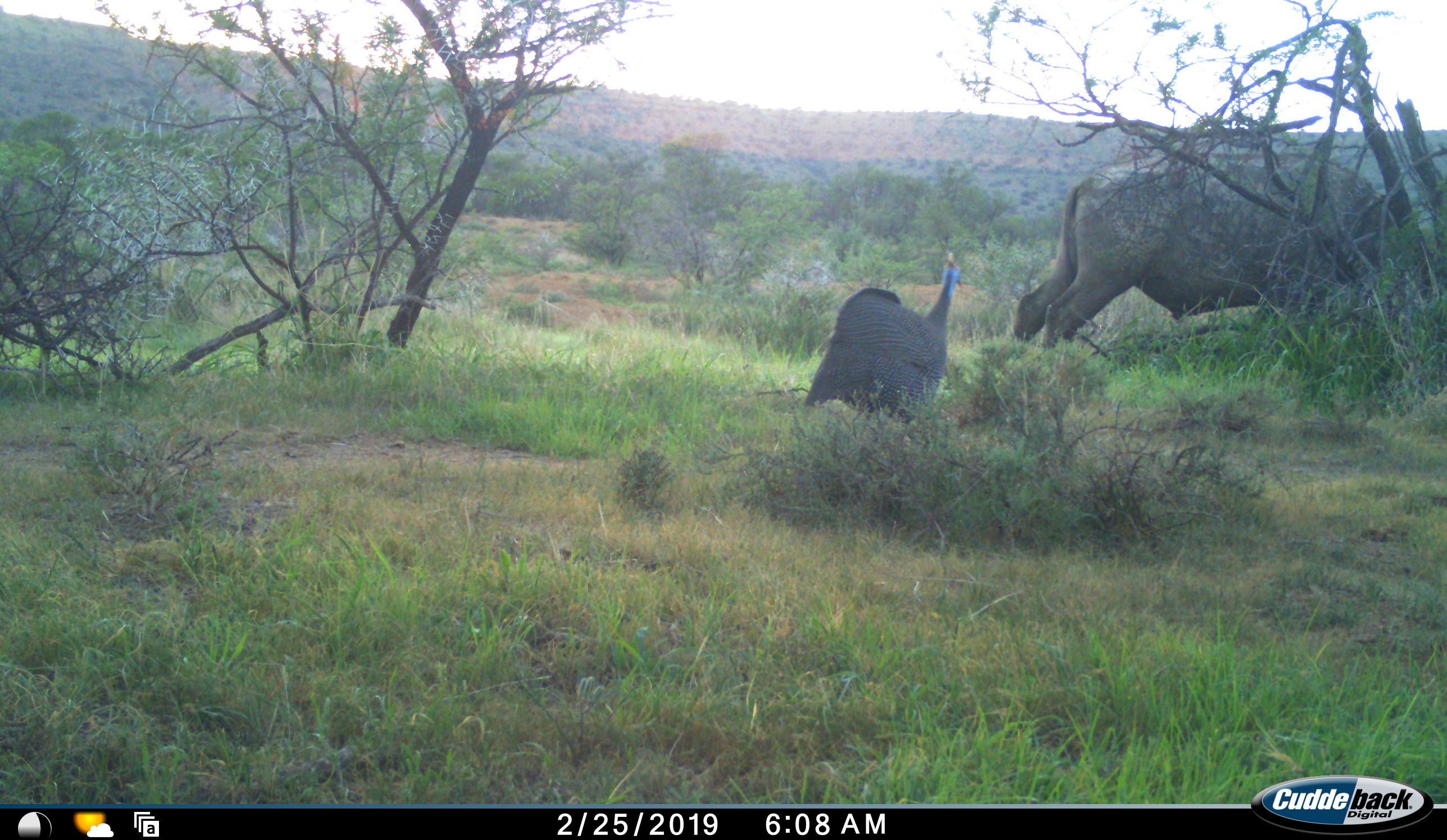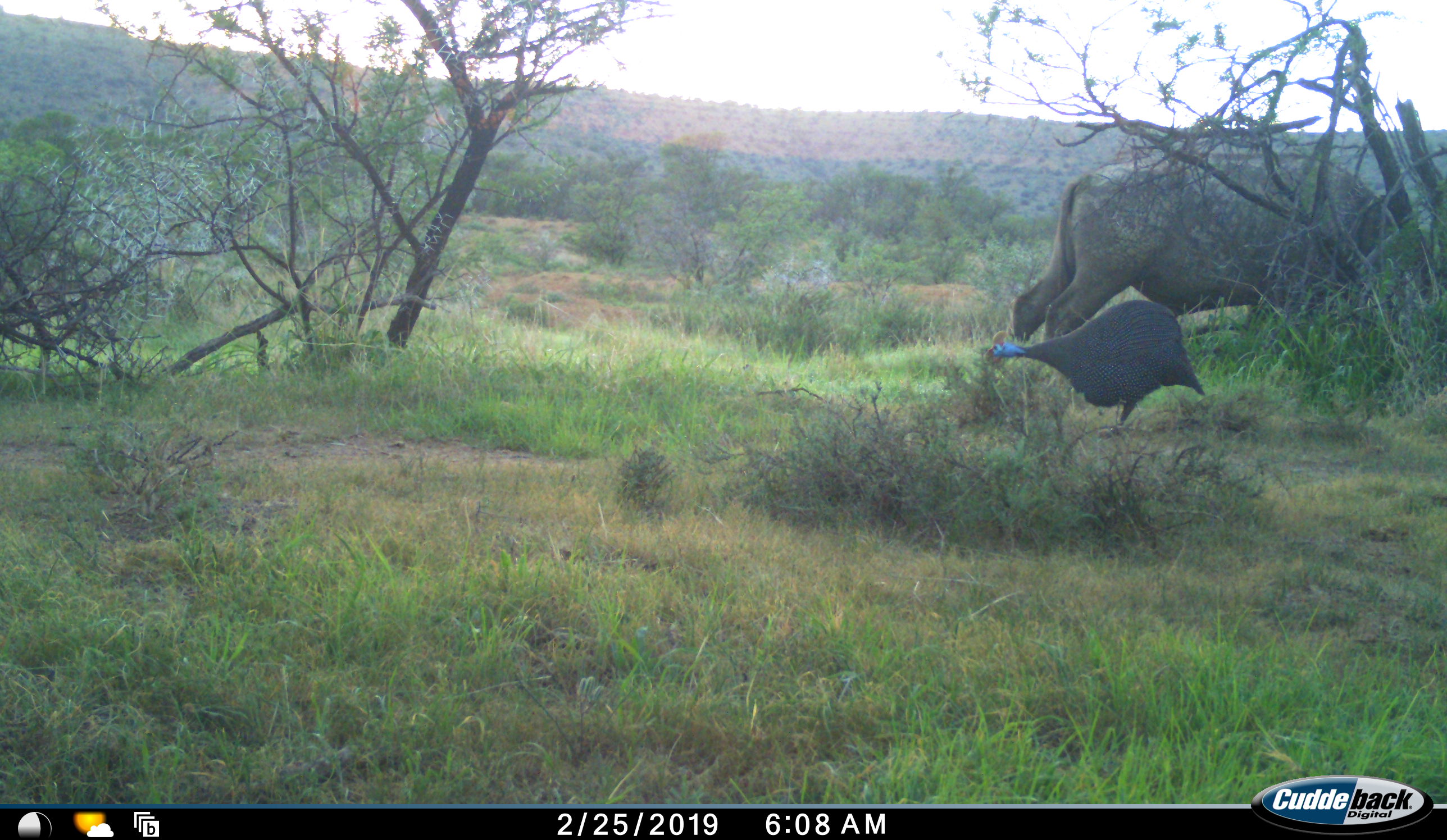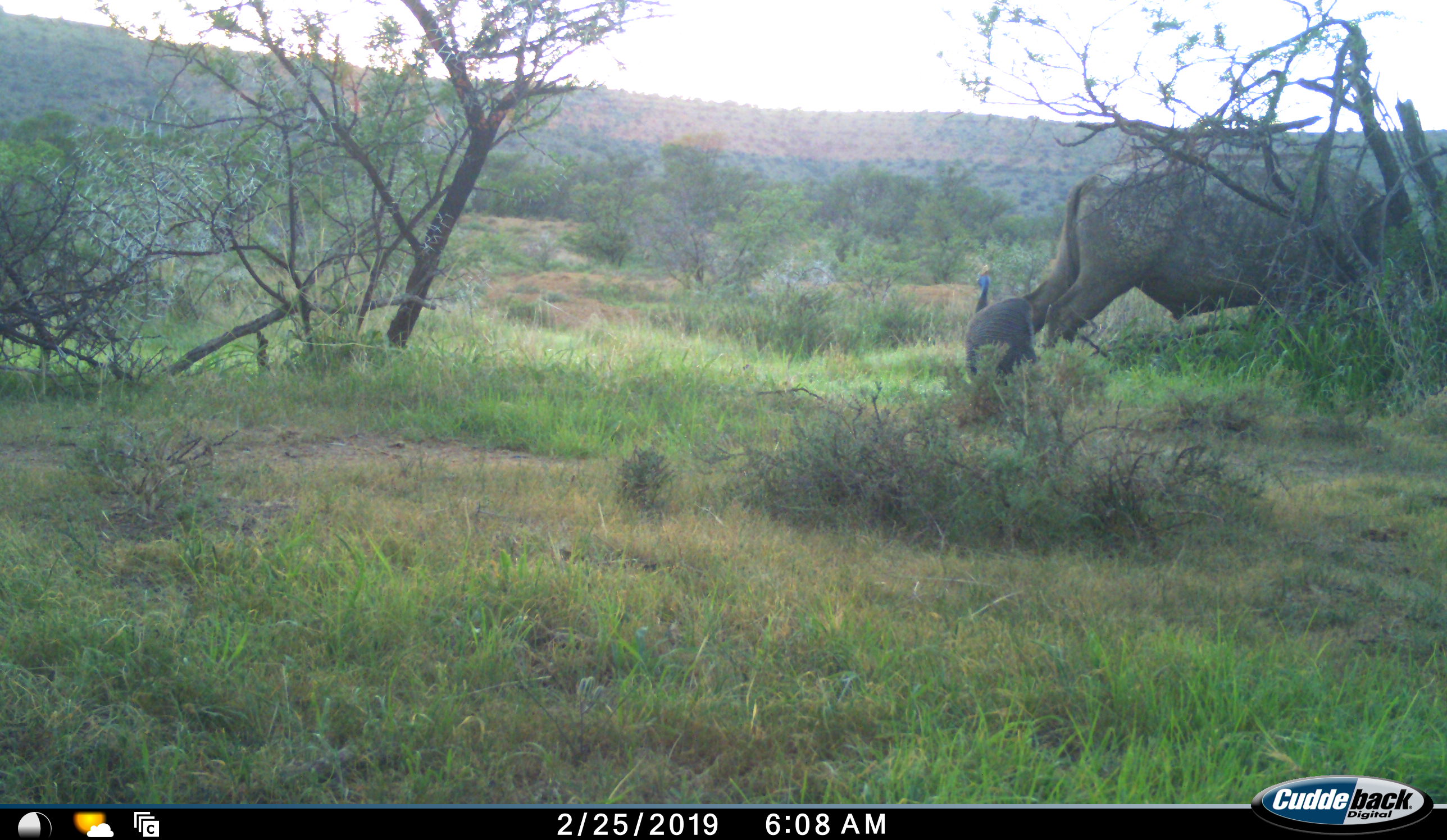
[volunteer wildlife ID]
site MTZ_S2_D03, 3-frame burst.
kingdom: Animalia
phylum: Chordata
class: Aves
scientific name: Aves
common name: bird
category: birdother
Birdother (bird) (Aves), count 1. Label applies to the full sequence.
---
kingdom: Animalia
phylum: Chordata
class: Mammalia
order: Artiodactyla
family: Bovidae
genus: Syncerus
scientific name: Syncerus caffer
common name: african buffalo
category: buffalo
Buffalo (african buffalo) (Syncerus caffer), count 1. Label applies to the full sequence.